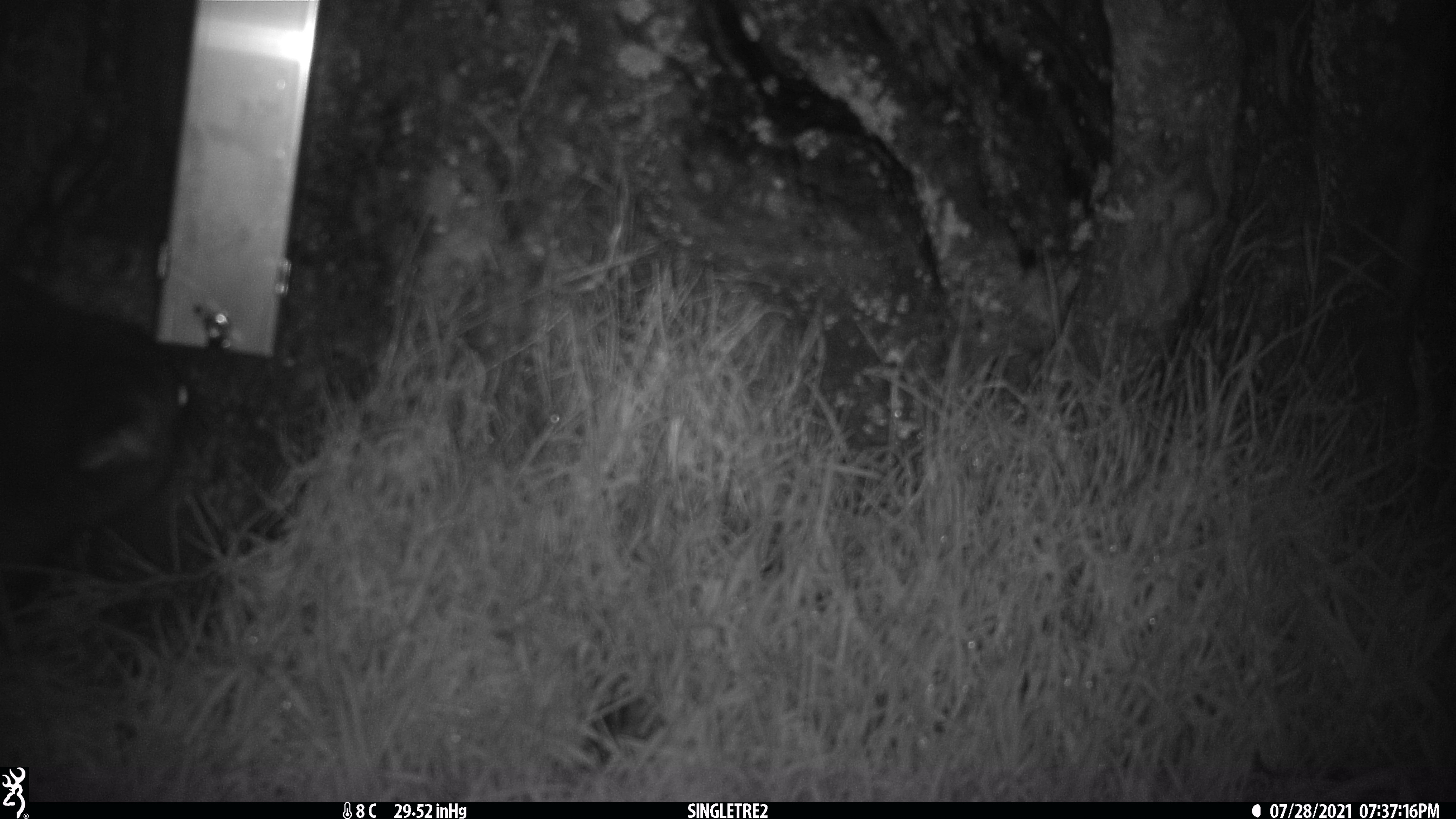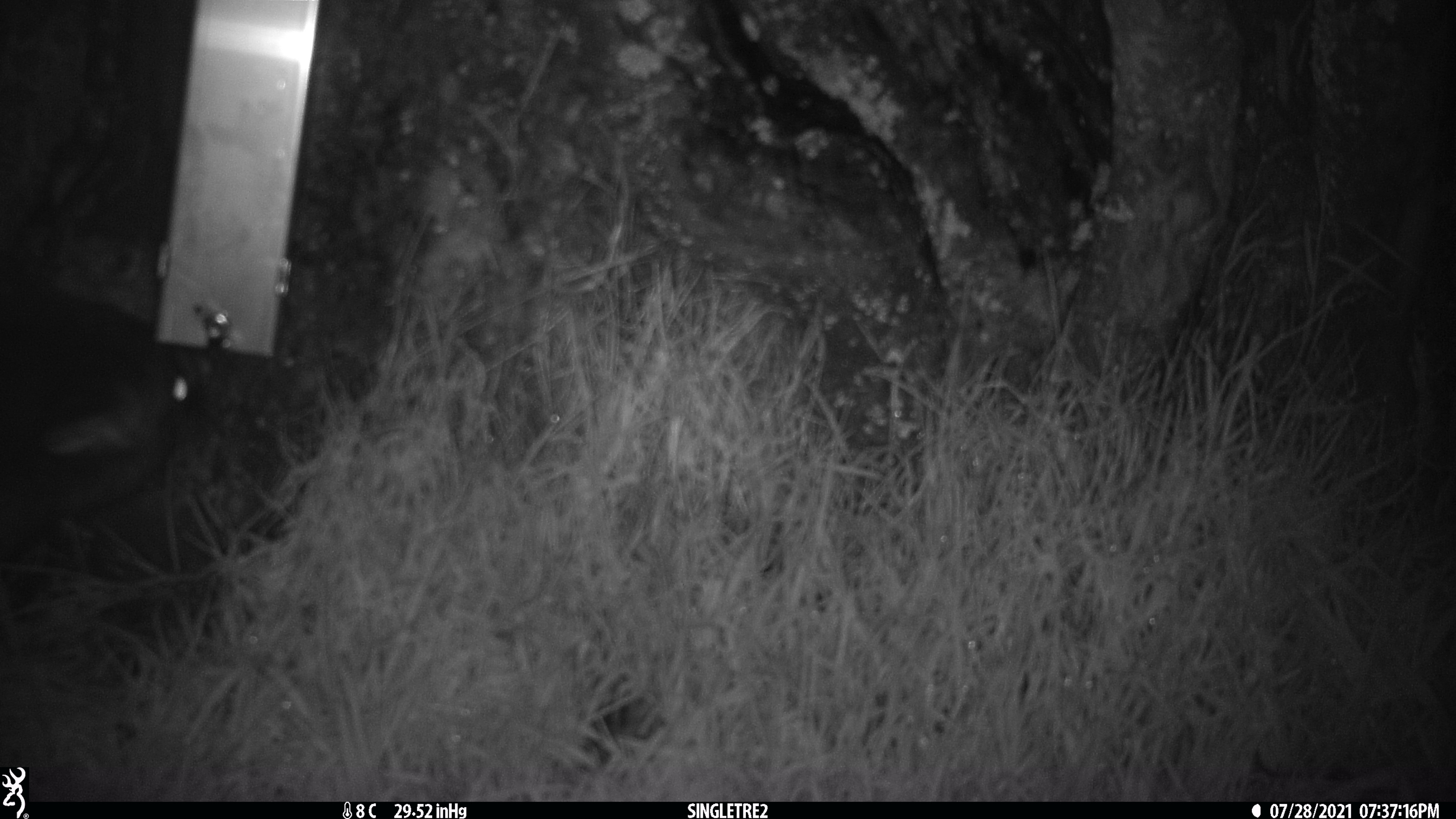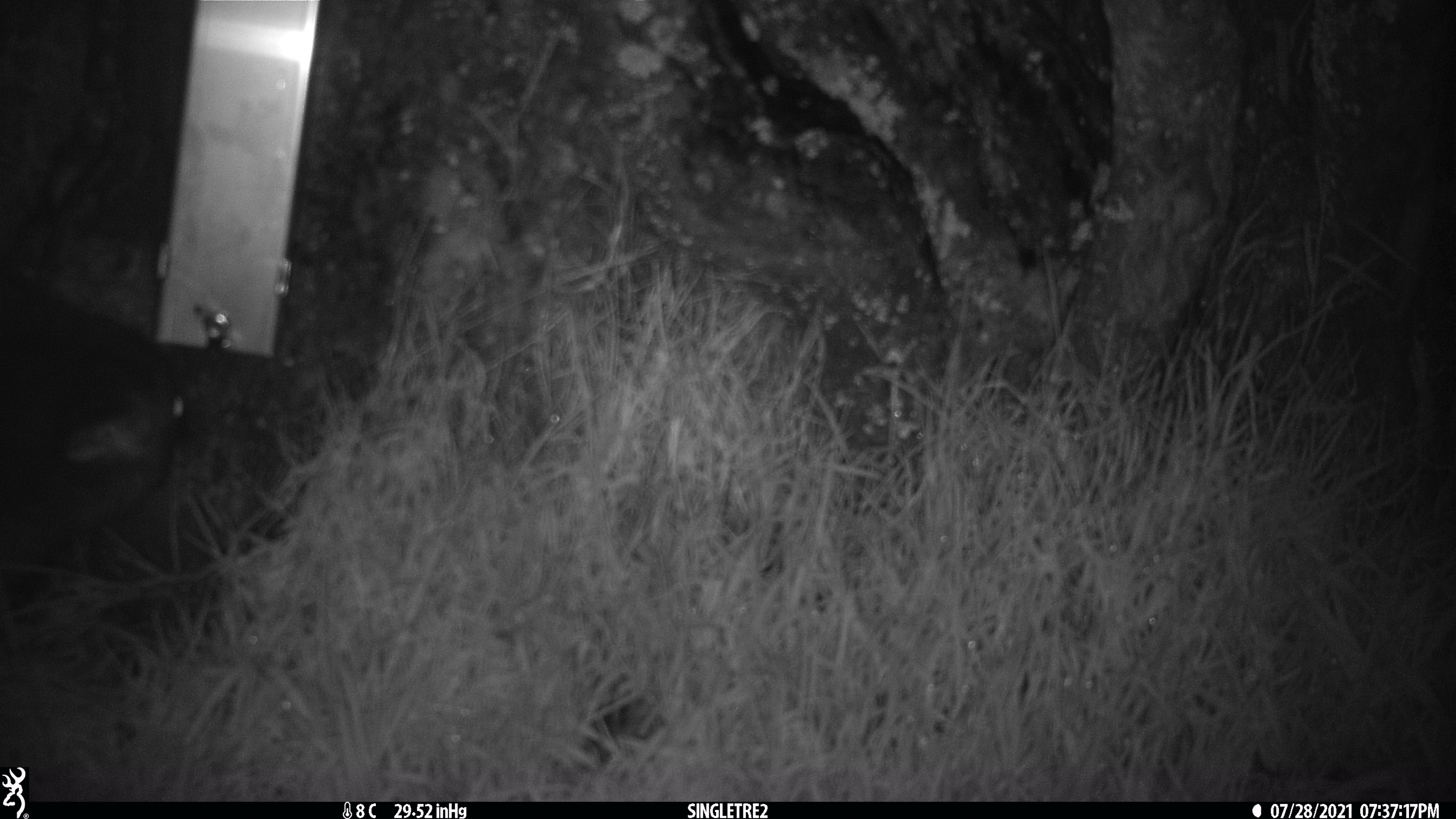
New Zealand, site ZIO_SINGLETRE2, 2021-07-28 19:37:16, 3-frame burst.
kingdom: Animalia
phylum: Chordata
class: Mammalia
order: Diprotodontia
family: Phalangeridae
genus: Trichosurus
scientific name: Trichosurus vulpecula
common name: common brushtail possum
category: possum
Possum (common brushtail possum) (Trichosurus vulpecula).